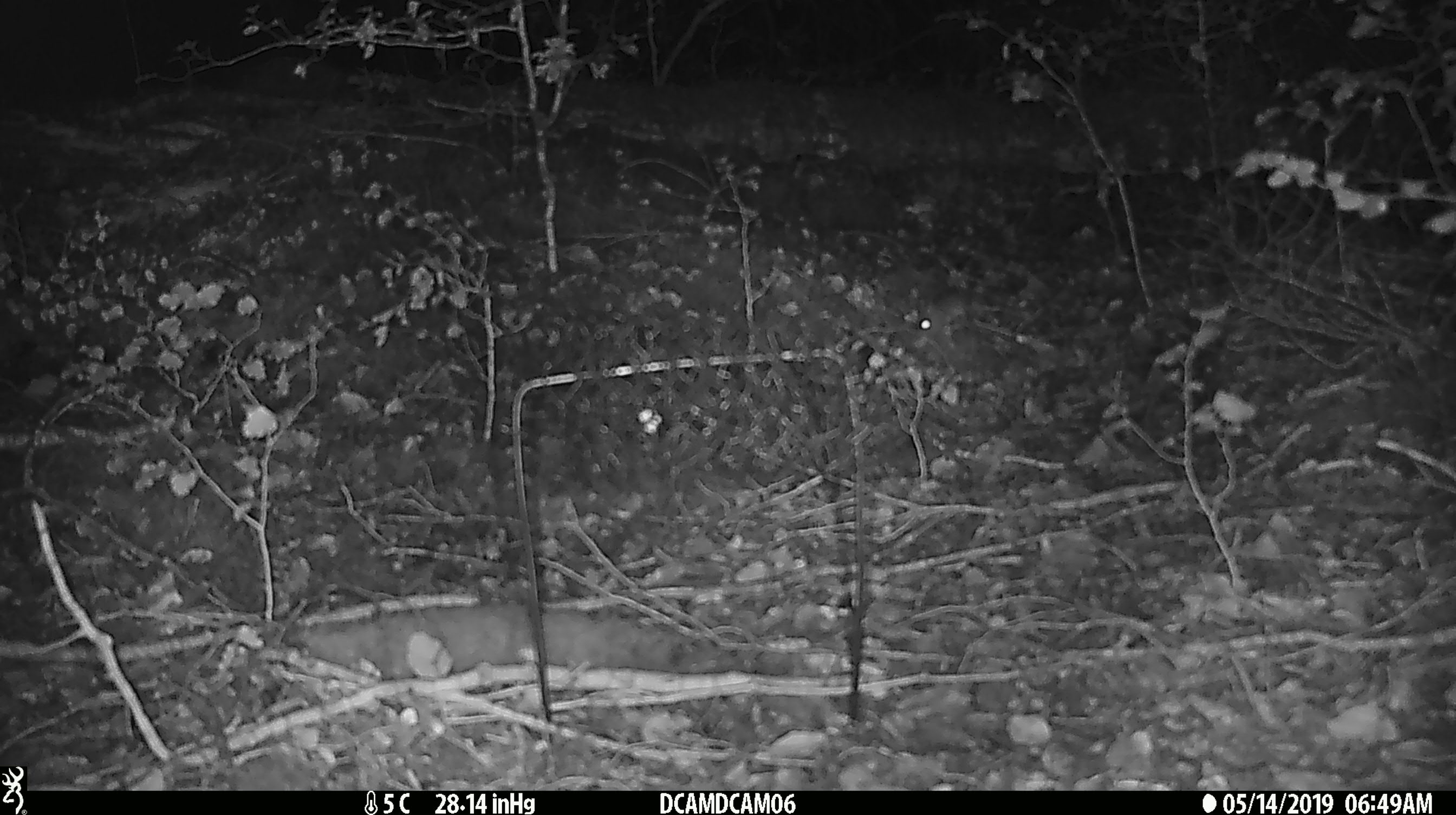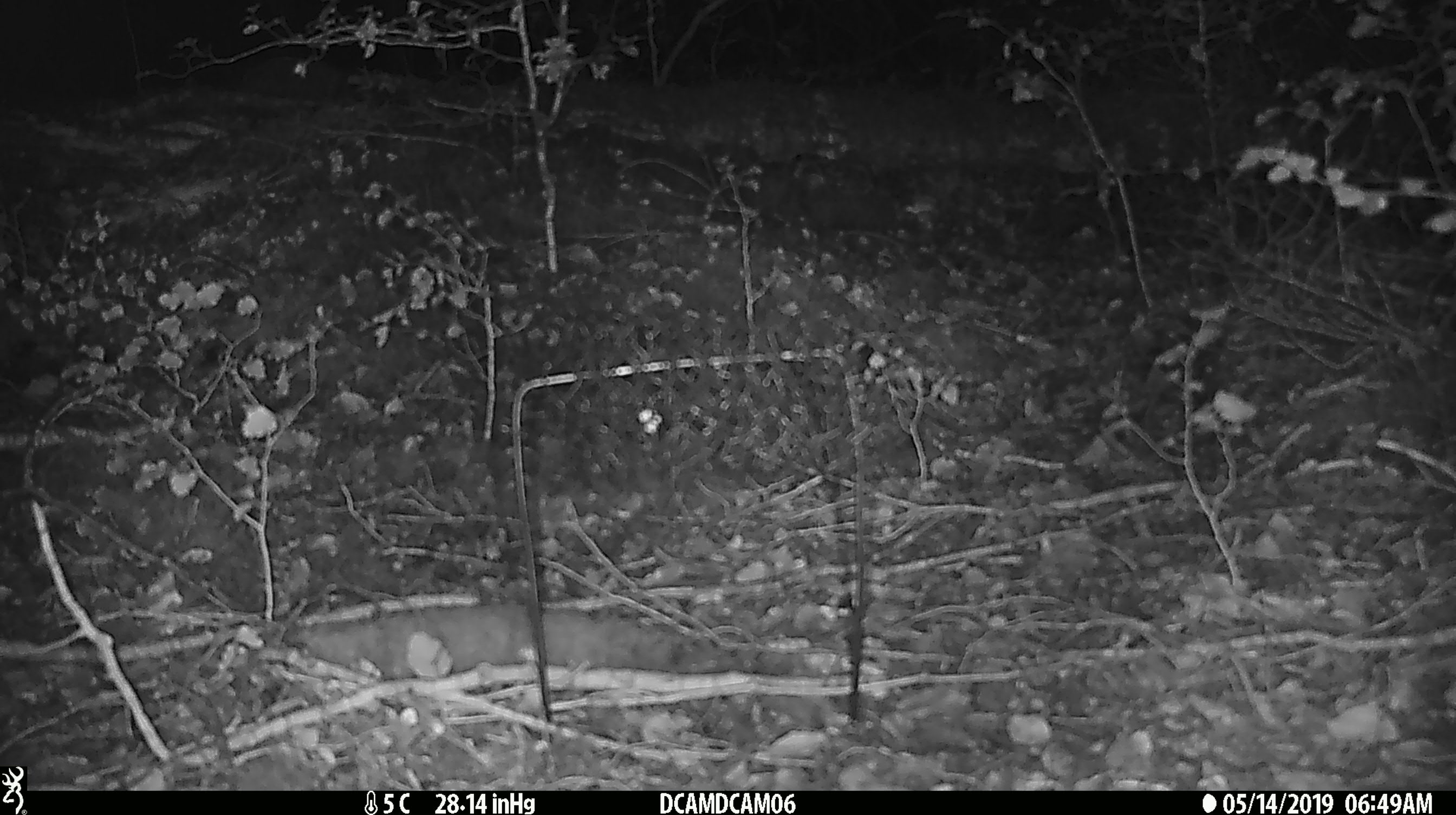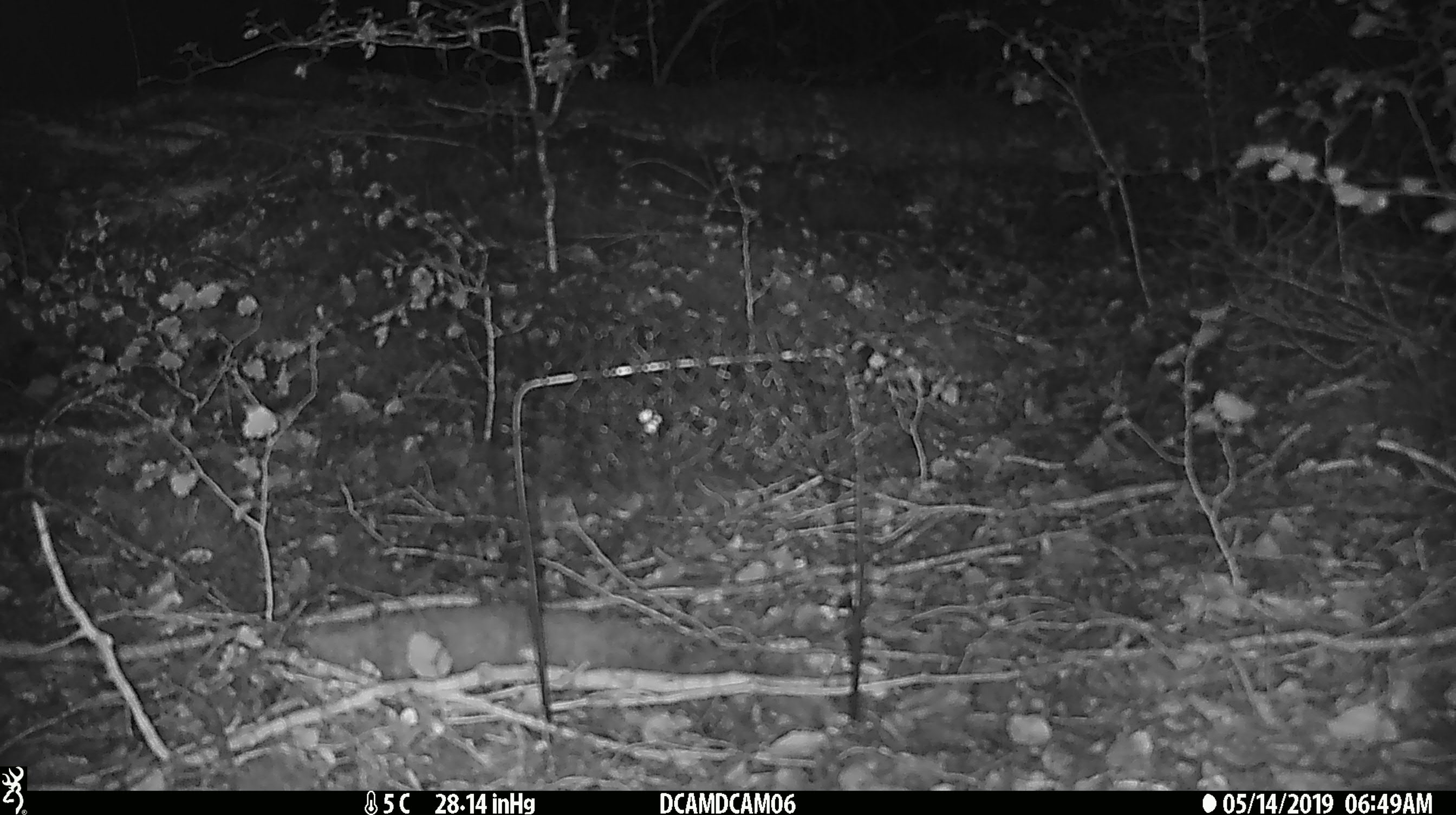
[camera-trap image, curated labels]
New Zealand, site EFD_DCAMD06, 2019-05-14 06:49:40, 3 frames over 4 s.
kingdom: Animalia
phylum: Chordata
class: Mammalia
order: Rodentia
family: Muridae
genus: Mus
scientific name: Mus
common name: mouse